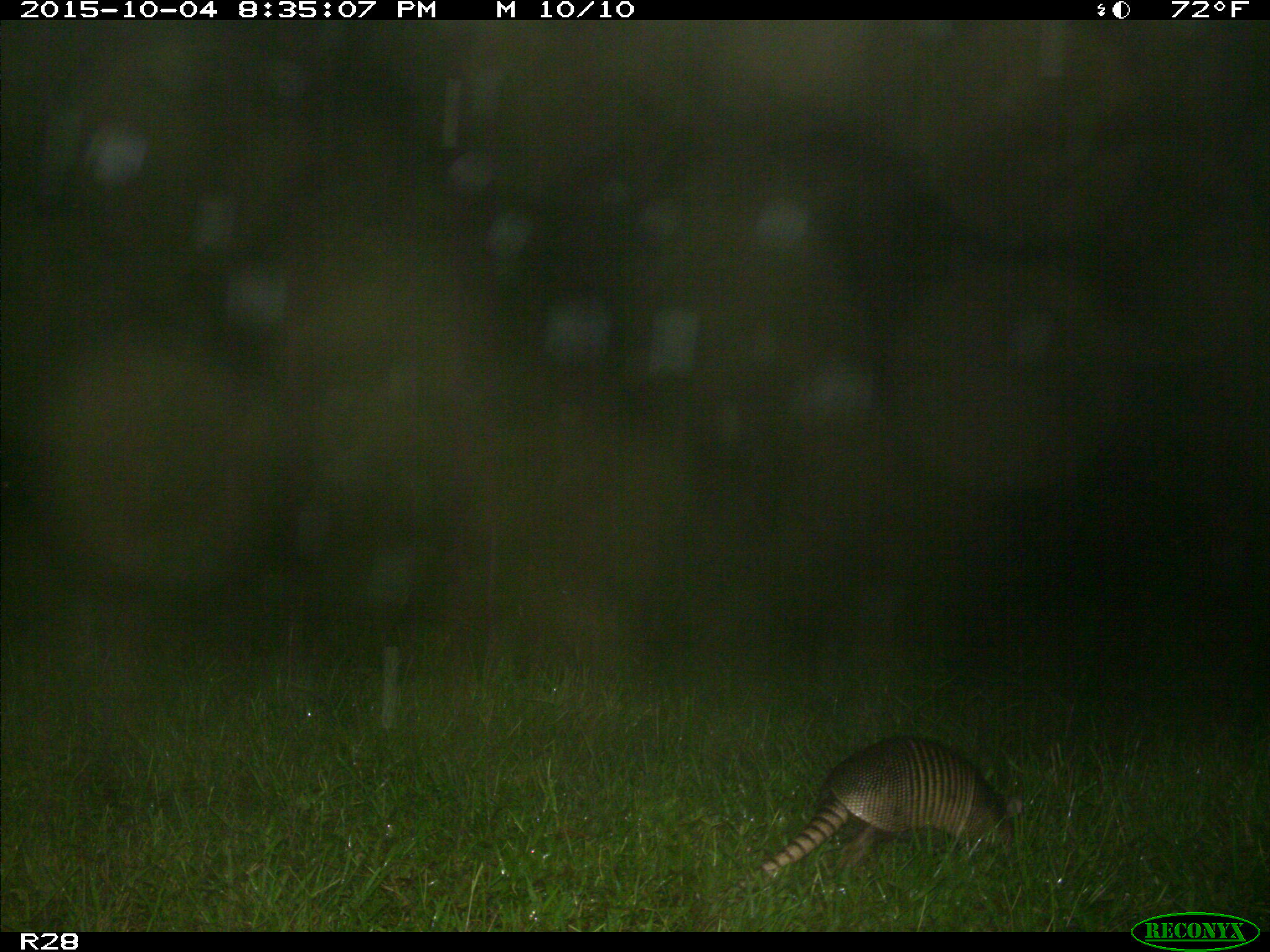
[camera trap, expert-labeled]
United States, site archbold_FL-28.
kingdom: Animalia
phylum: Chordata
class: Mammalia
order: Cingulata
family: Dasypodidae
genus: Dasypus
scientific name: Dasypus novemcinctus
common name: nine-banded armadillo